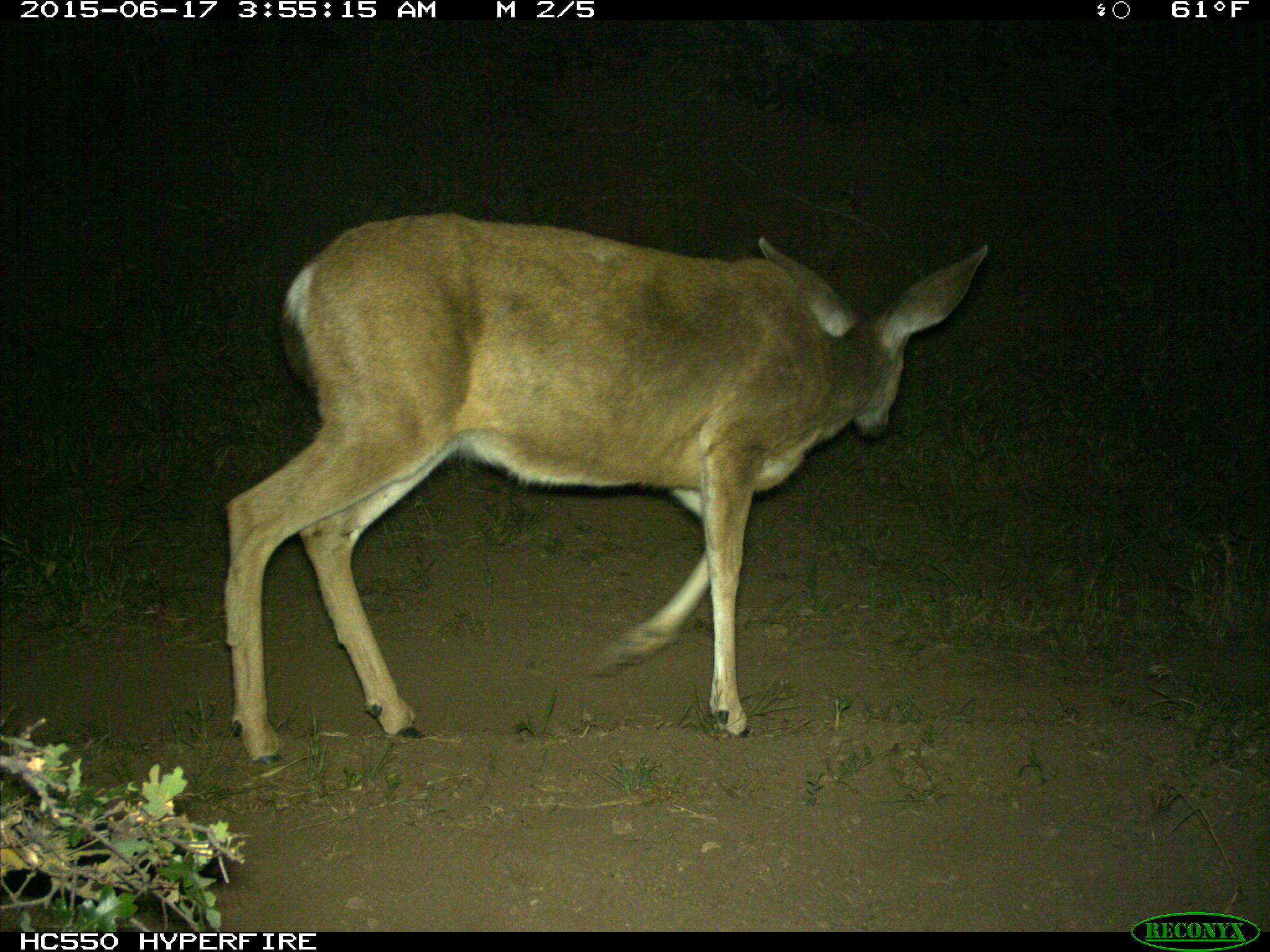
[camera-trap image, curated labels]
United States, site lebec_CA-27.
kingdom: Animalia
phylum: Chordata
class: Mammalia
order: Artiodactyla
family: Cervidae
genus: Odocoileus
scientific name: Odocoileus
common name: deer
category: unidentified deer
Unidentified deer (deer) (Odocoileus).